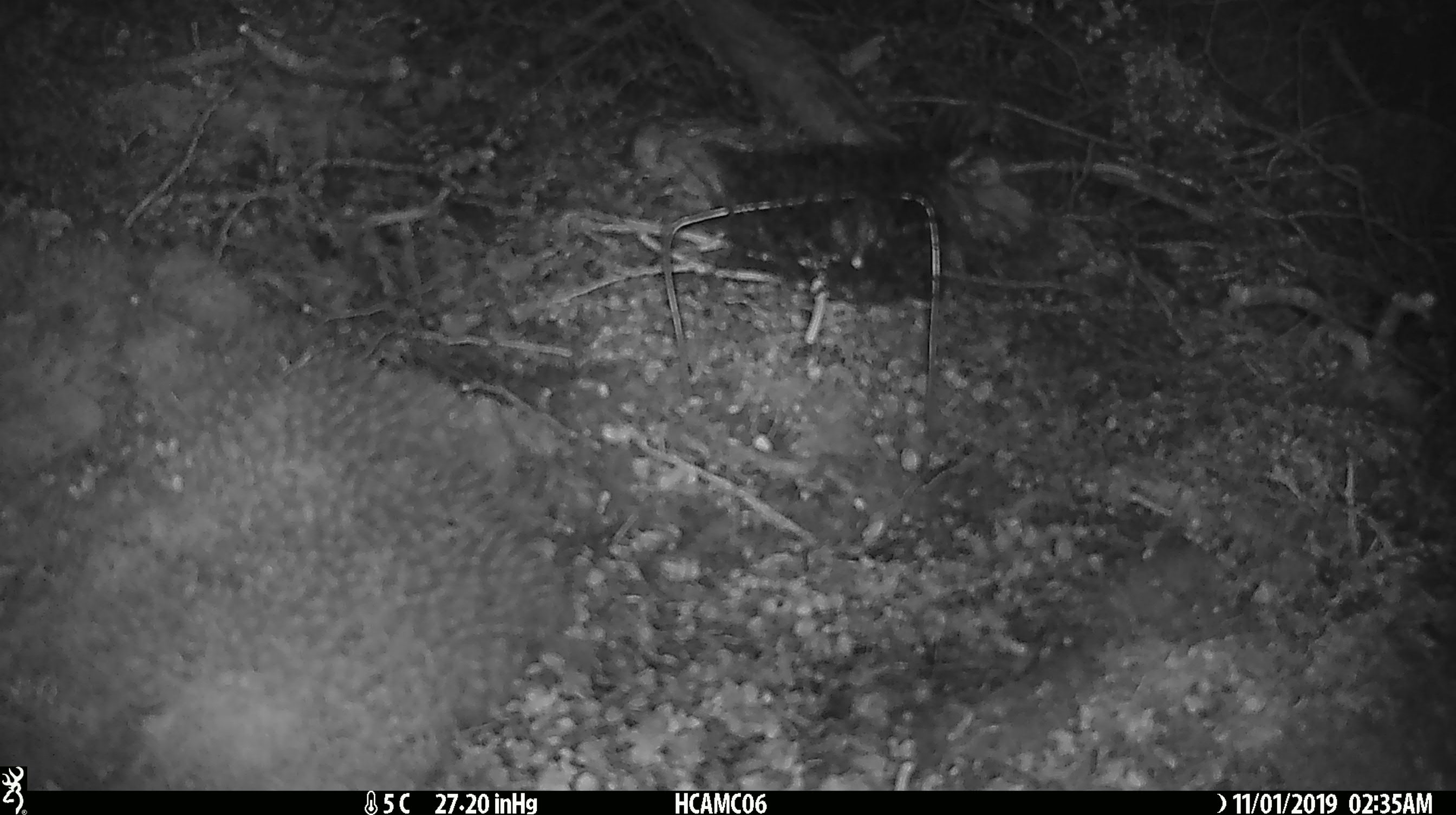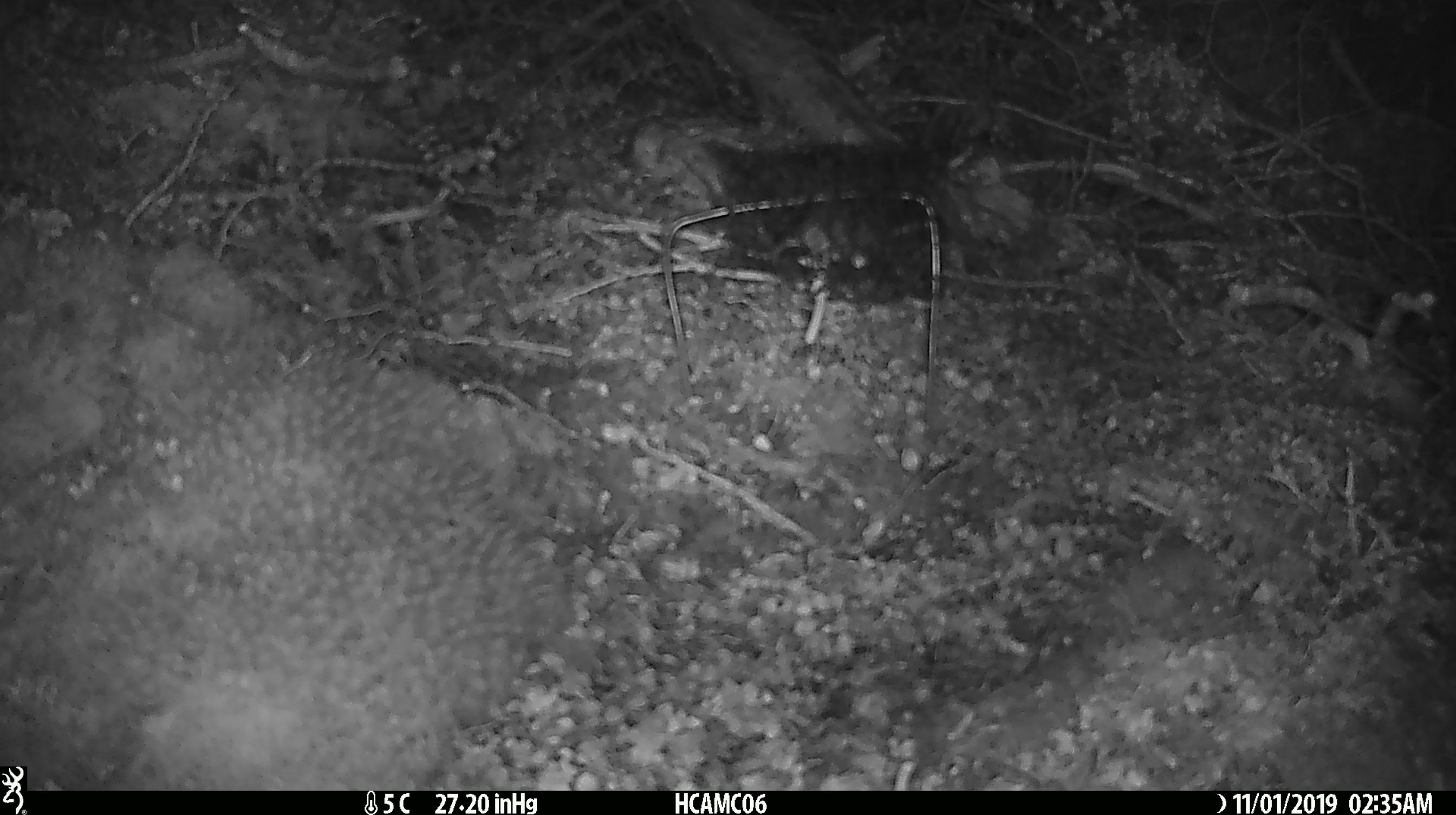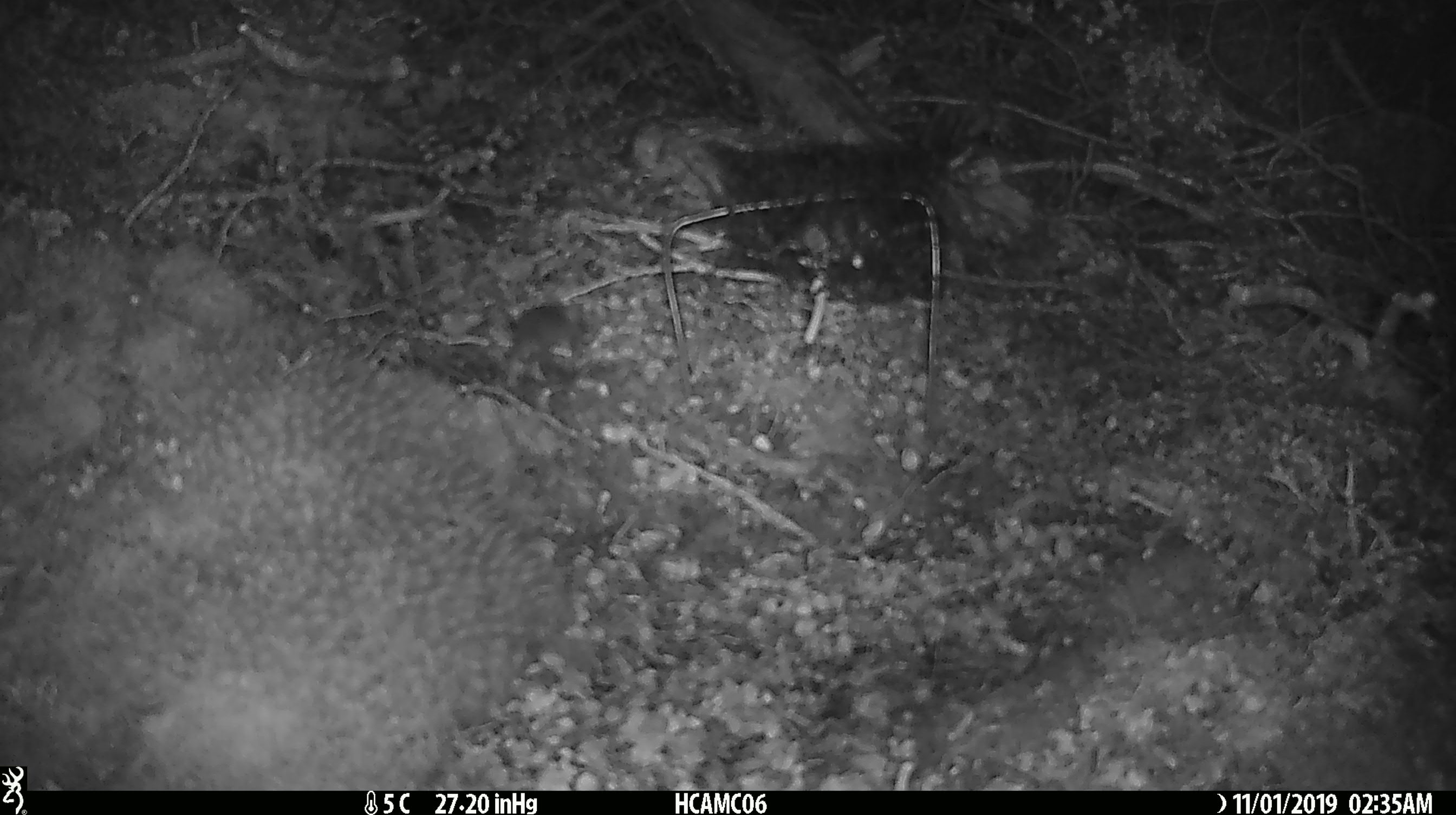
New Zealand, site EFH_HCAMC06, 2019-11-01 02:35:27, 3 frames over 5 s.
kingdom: Animalia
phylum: Chordata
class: Mammalia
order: Rodentia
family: Muridae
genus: Mus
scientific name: Mus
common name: mouse